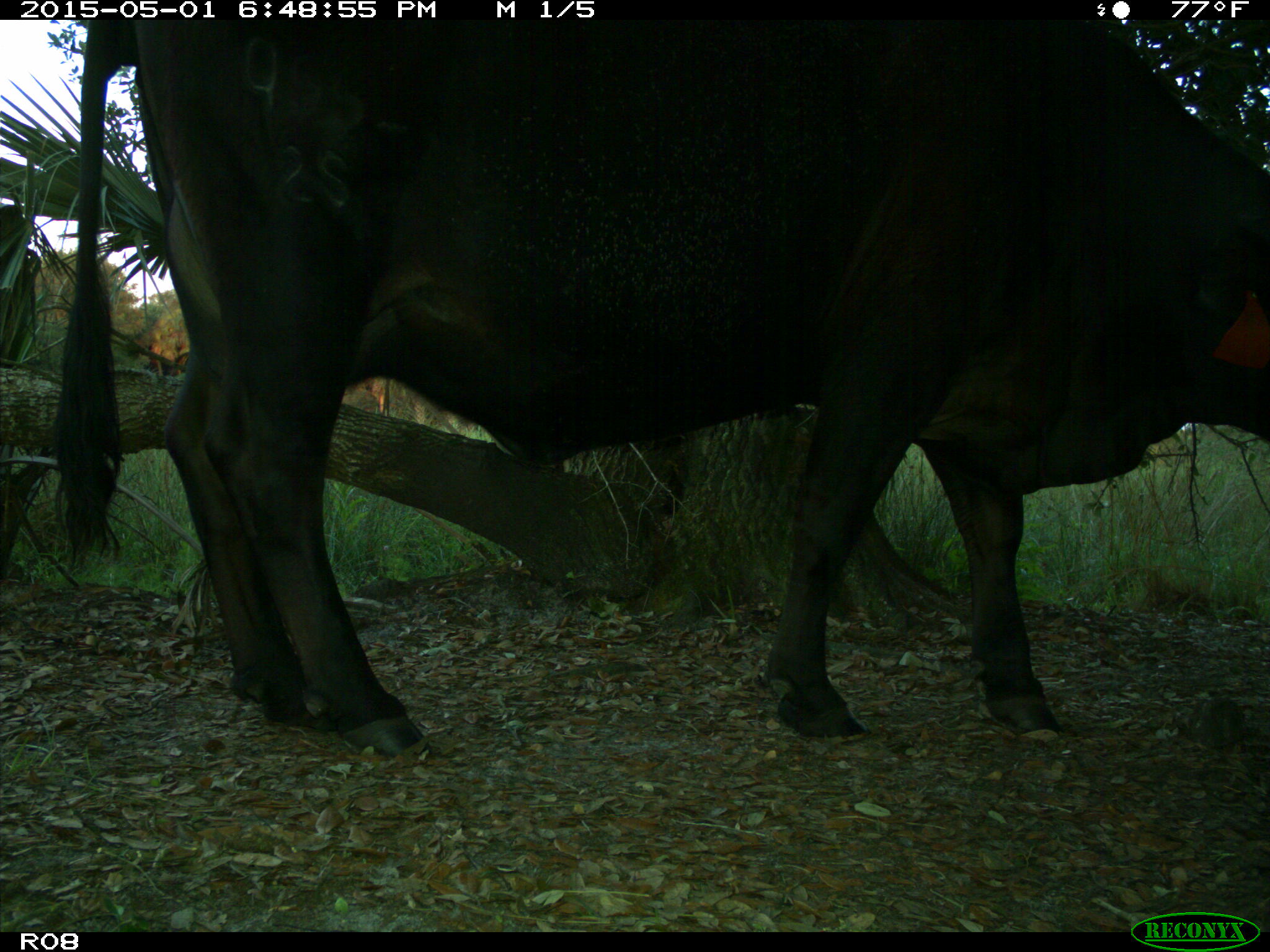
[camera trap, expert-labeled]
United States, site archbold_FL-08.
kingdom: Animalia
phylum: Chordata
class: Mammalia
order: Artiodactyla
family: Bovidae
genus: Bos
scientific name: Bos taurus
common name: domestic cow